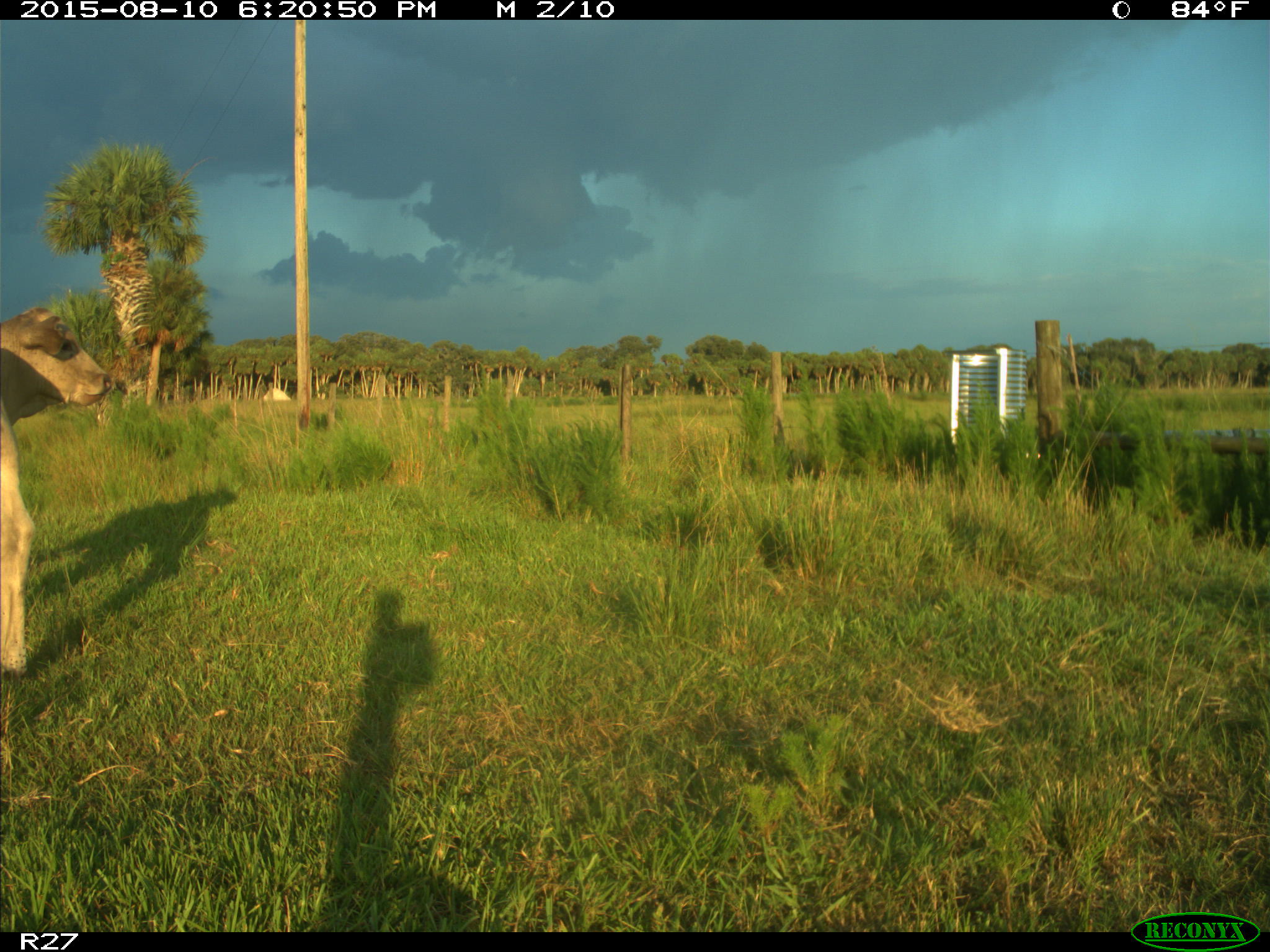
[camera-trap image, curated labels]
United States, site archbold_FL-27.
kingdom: Animalia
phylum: Chordata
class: Mammalia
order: Artiodactyla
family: Bovidae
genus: Bos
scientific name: Bos taurus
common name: domestic cow